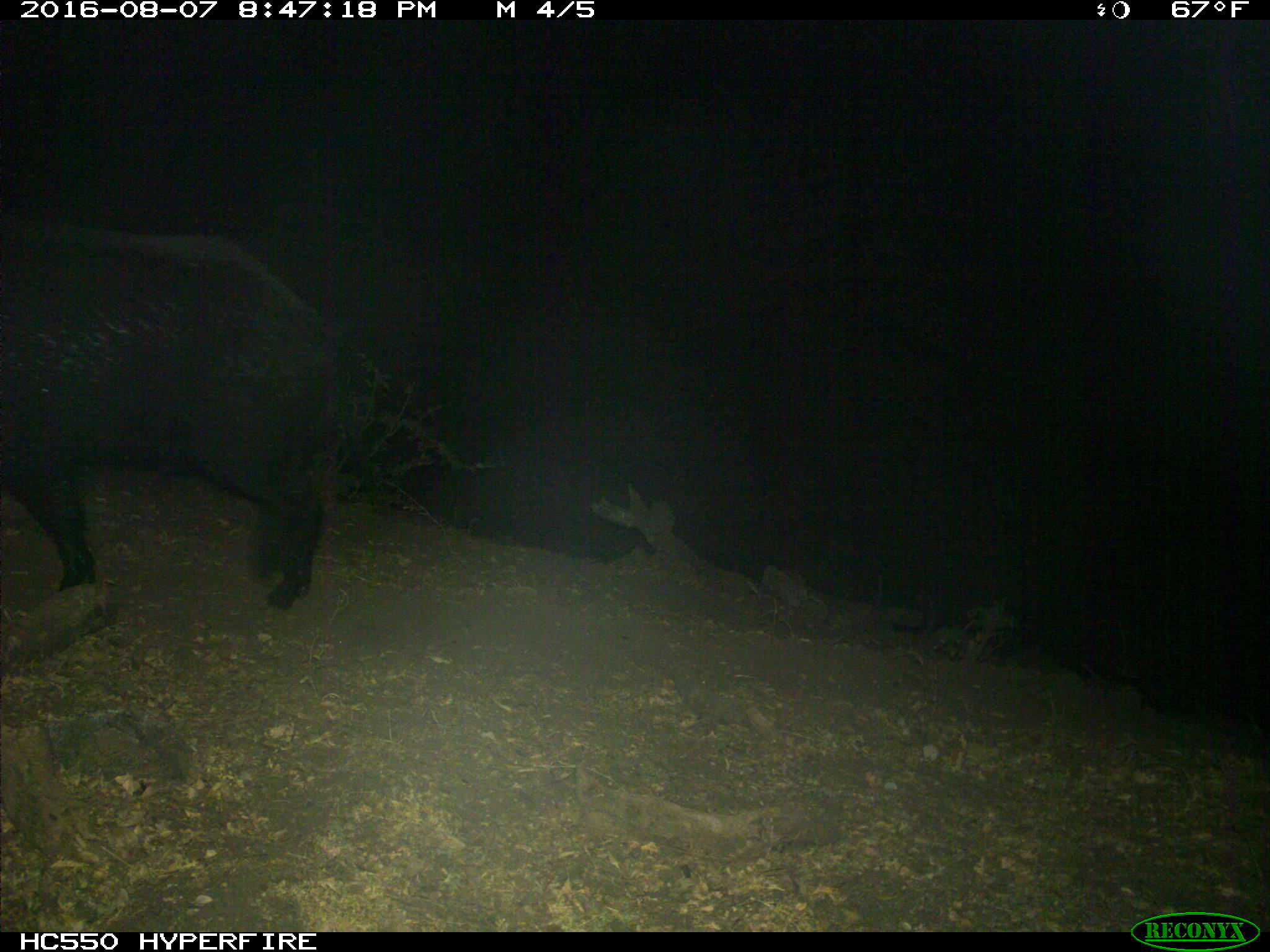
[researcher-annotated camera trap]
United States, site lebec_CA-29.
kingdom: Animalia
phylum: Chordata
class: Mammalia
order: Artiodactyla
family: Suidae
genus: Sus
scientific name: Sus scrofa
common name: wild boar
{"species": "Sus scrofa (wild boar)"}